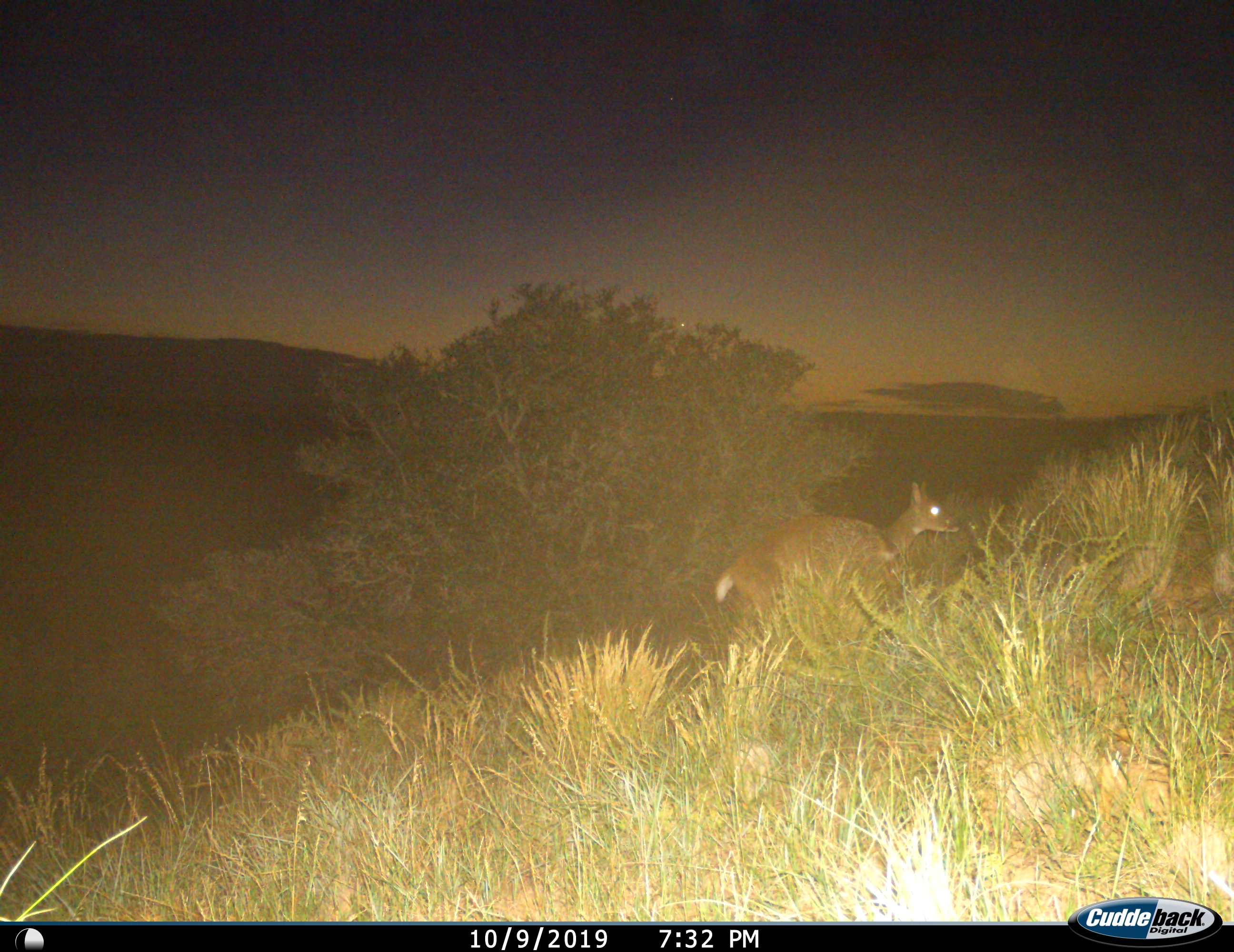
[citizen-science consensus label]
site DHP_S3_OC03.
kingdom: Animalia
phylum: Chordata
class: Mammalia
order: Artiodactyla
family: Bovidae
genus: Raphicerus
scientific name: Raphicerus campestris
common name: steenbok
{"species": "steenbok (Raphicerus campestris)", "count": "1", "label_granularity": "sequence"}